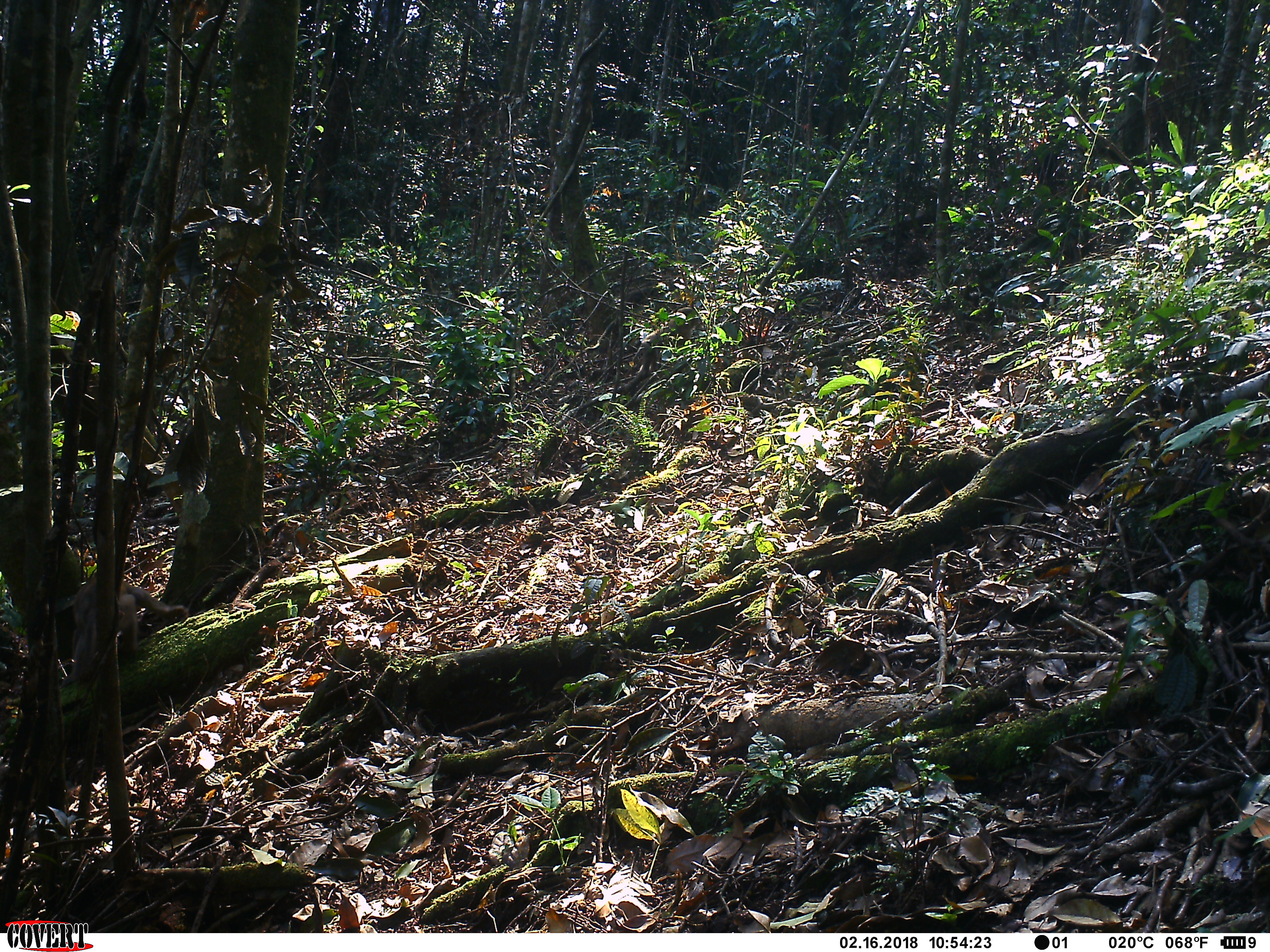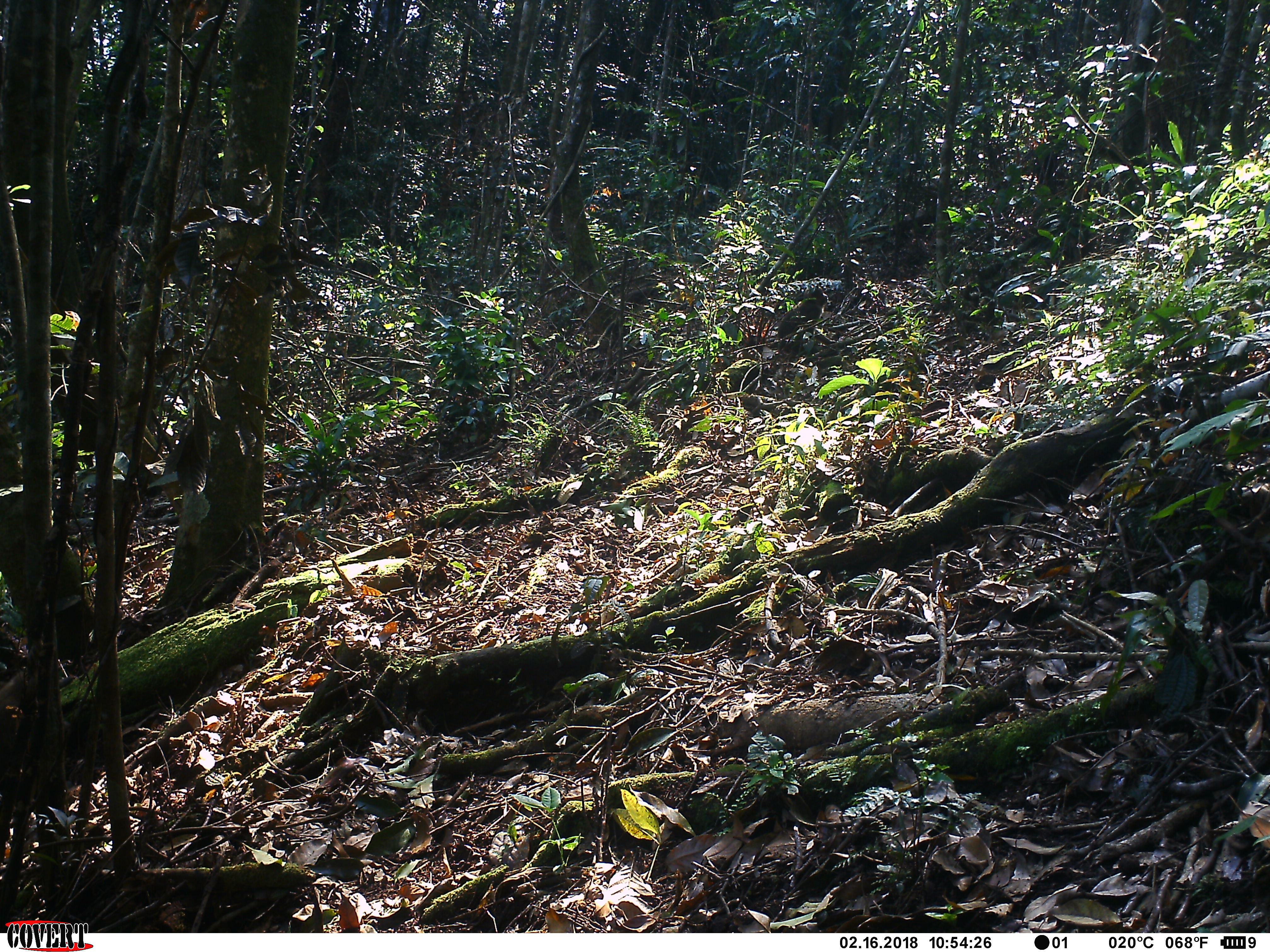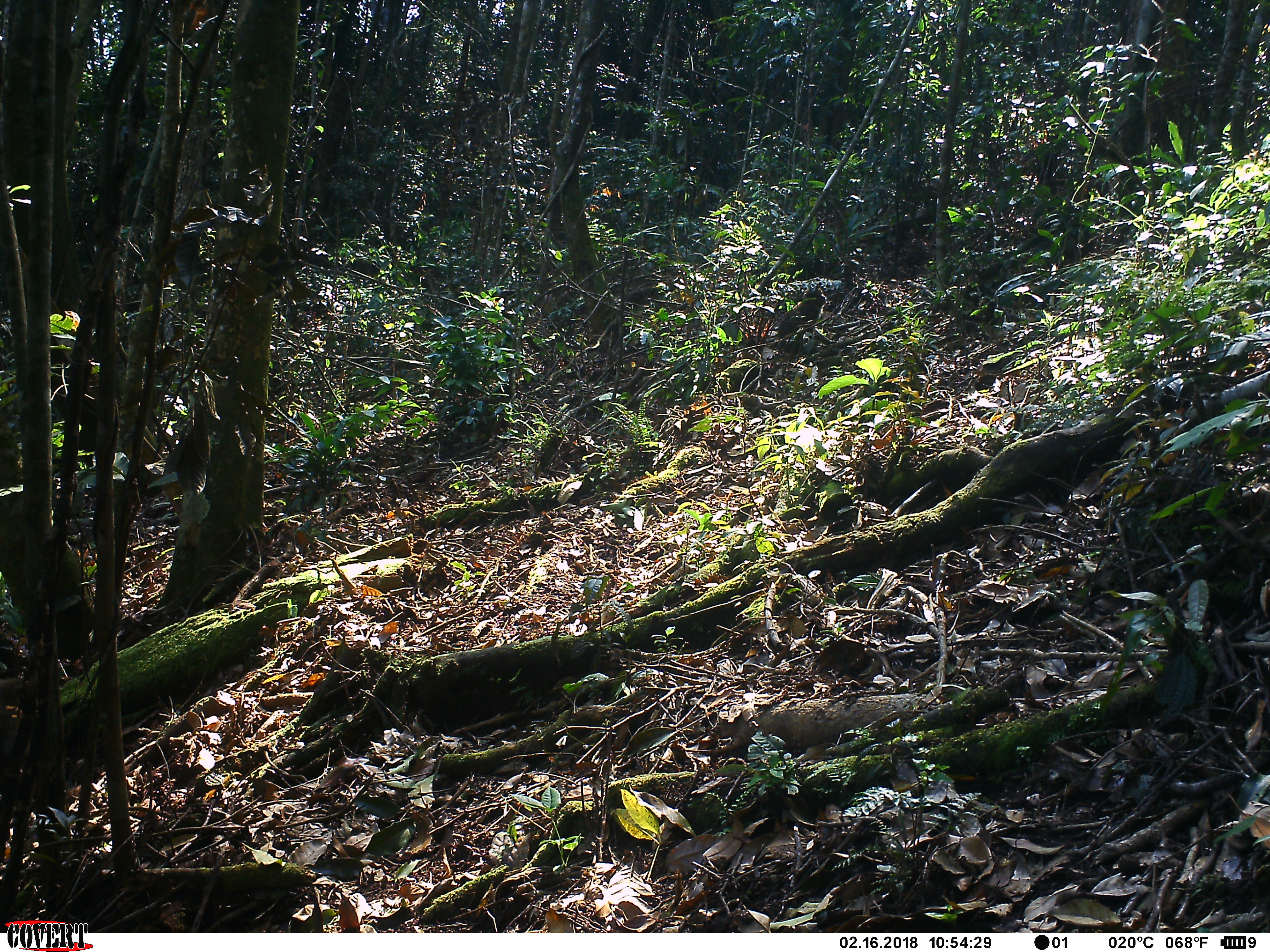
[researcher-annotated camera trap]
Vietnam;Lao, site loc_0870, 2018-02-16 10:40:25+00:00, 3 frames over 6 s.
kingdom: Animalia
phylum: Chordata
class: Mammalia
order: Primates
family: Cercopithecidae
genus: Macaca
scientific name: Macaca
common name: macaque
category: macaque not stump tailed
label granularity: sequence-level